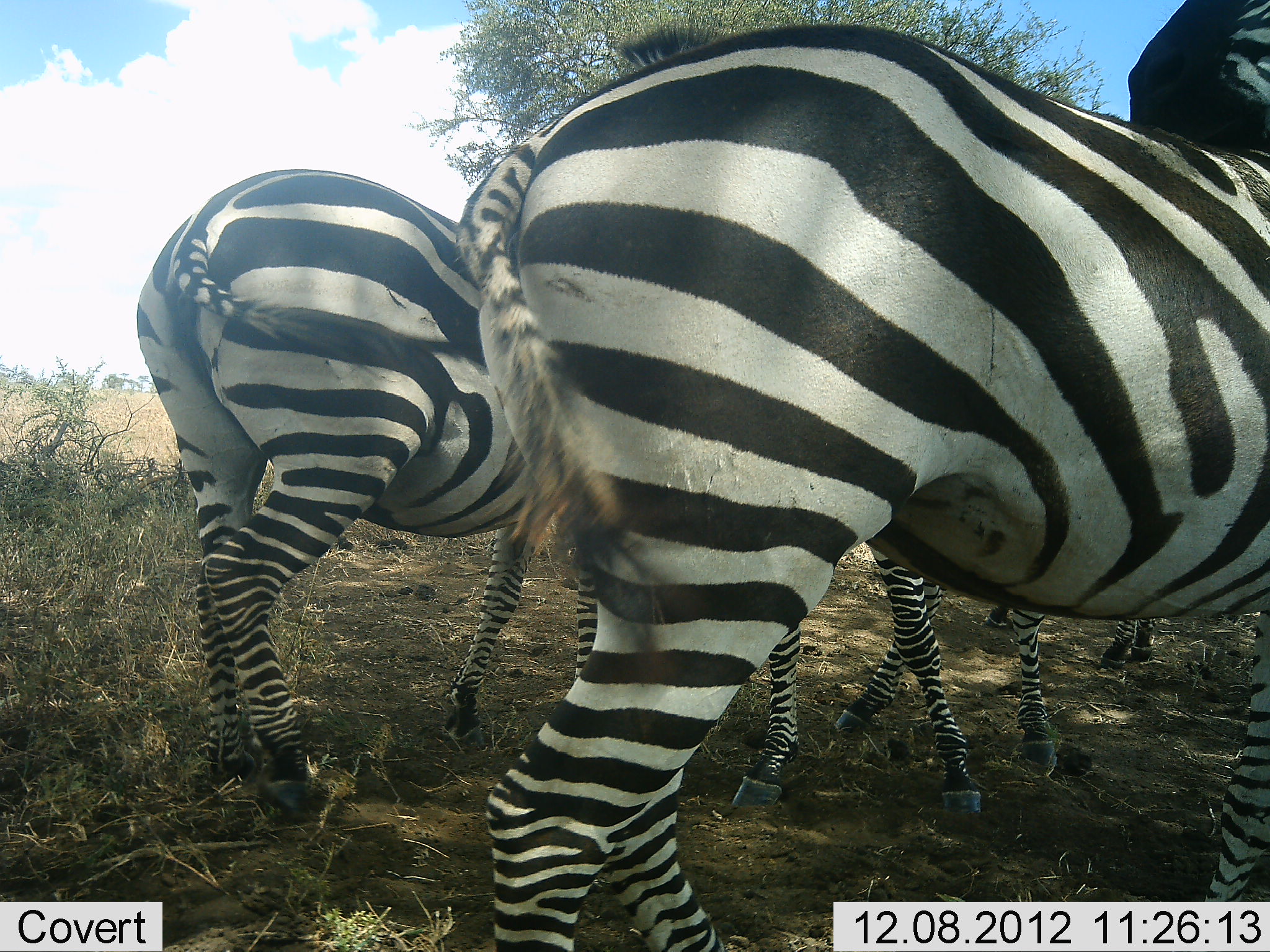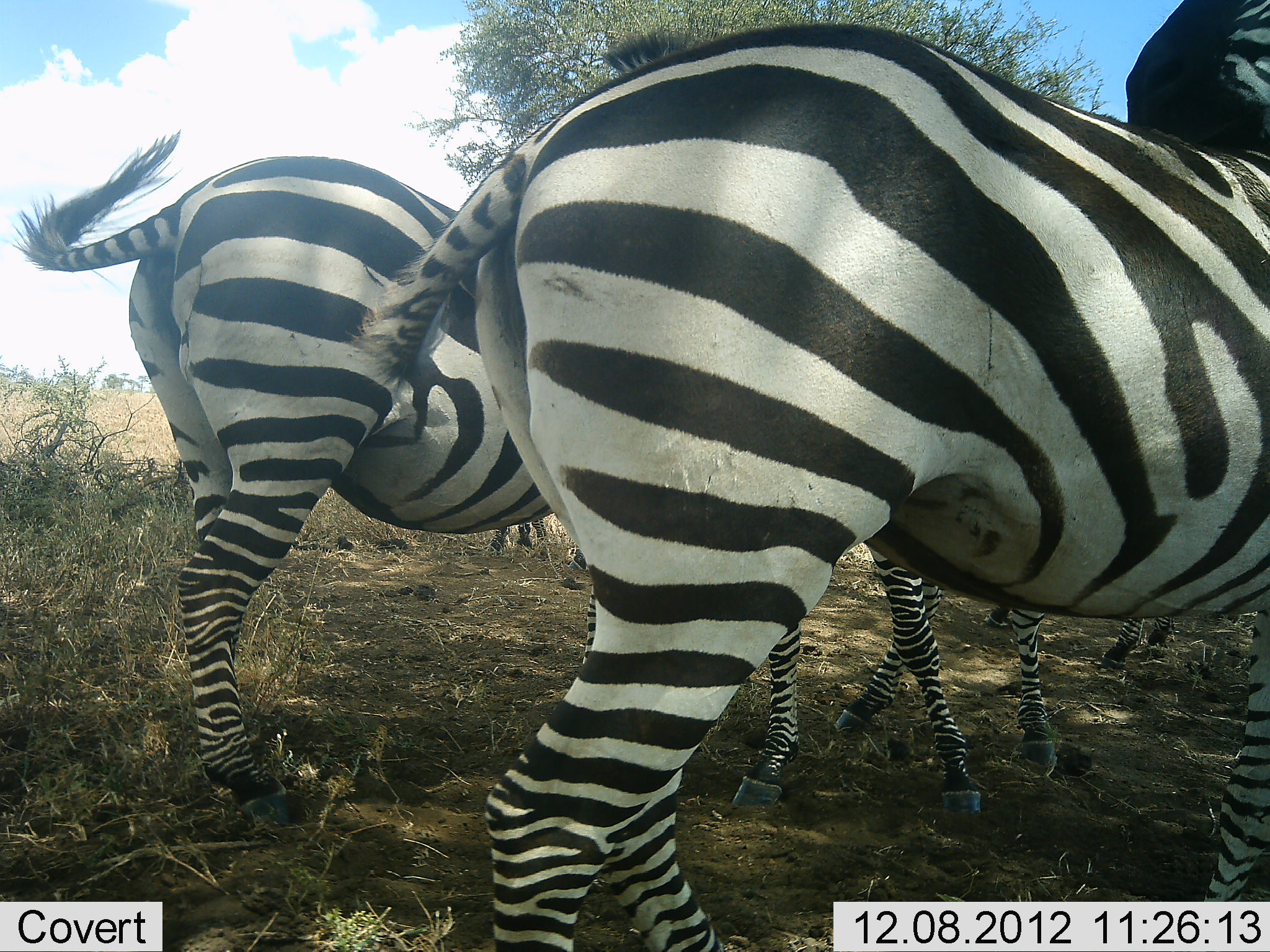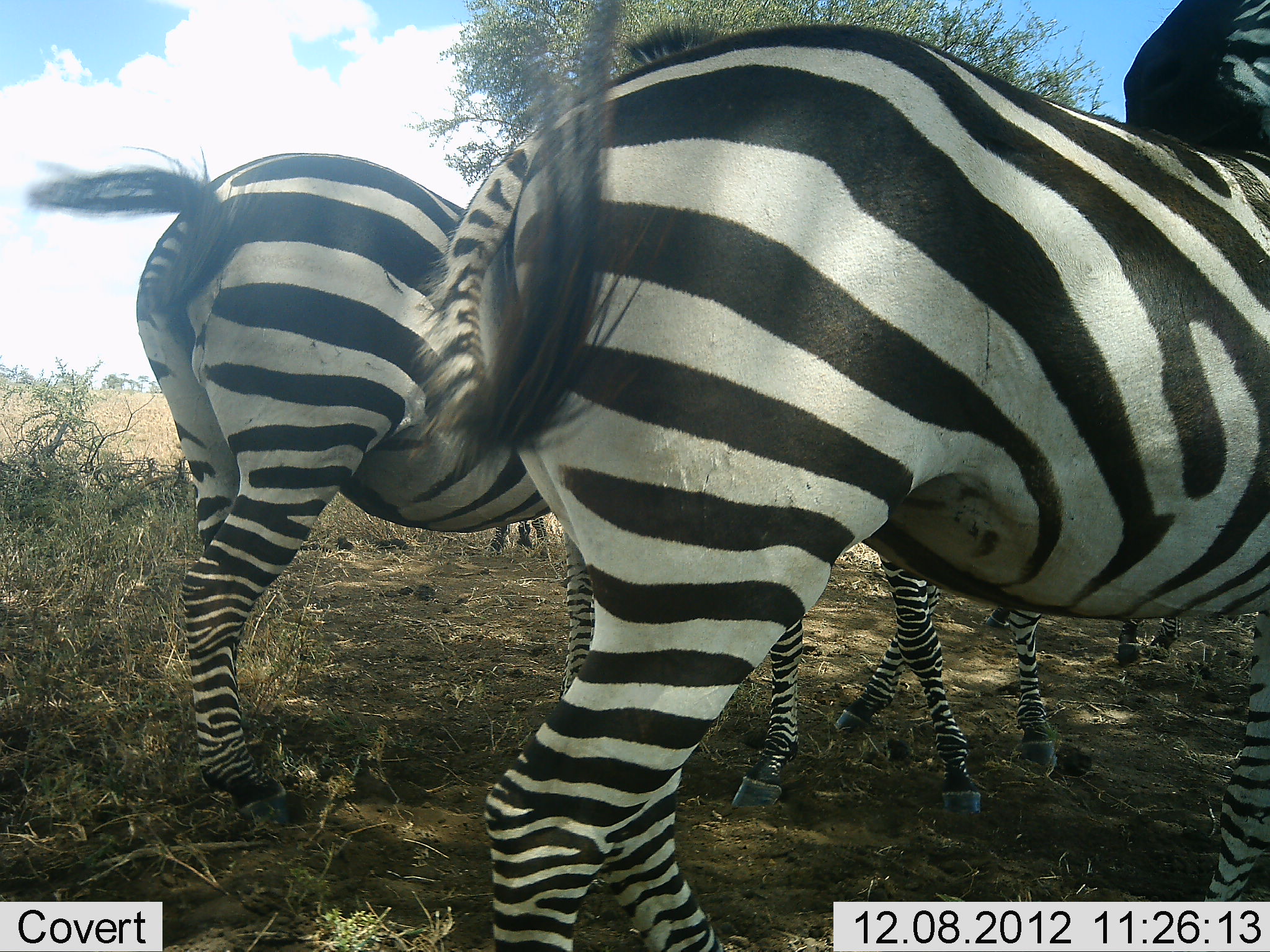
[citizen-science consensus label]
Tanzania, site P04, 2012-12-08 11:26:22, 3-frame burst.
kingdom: Animalia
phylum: Chordata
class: Mammalia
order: Perissodactyla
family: Equidae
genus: Equus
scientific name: Equus quagga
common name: plains zebra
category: zebra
Zebra (plains zebra) (Equus quagga), count 4. Behavior (volunteer vote fractions): standing 100%, resting 0%, moving 0%, interacting 0%. Young present (vote fraction): 30%. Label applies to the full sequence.